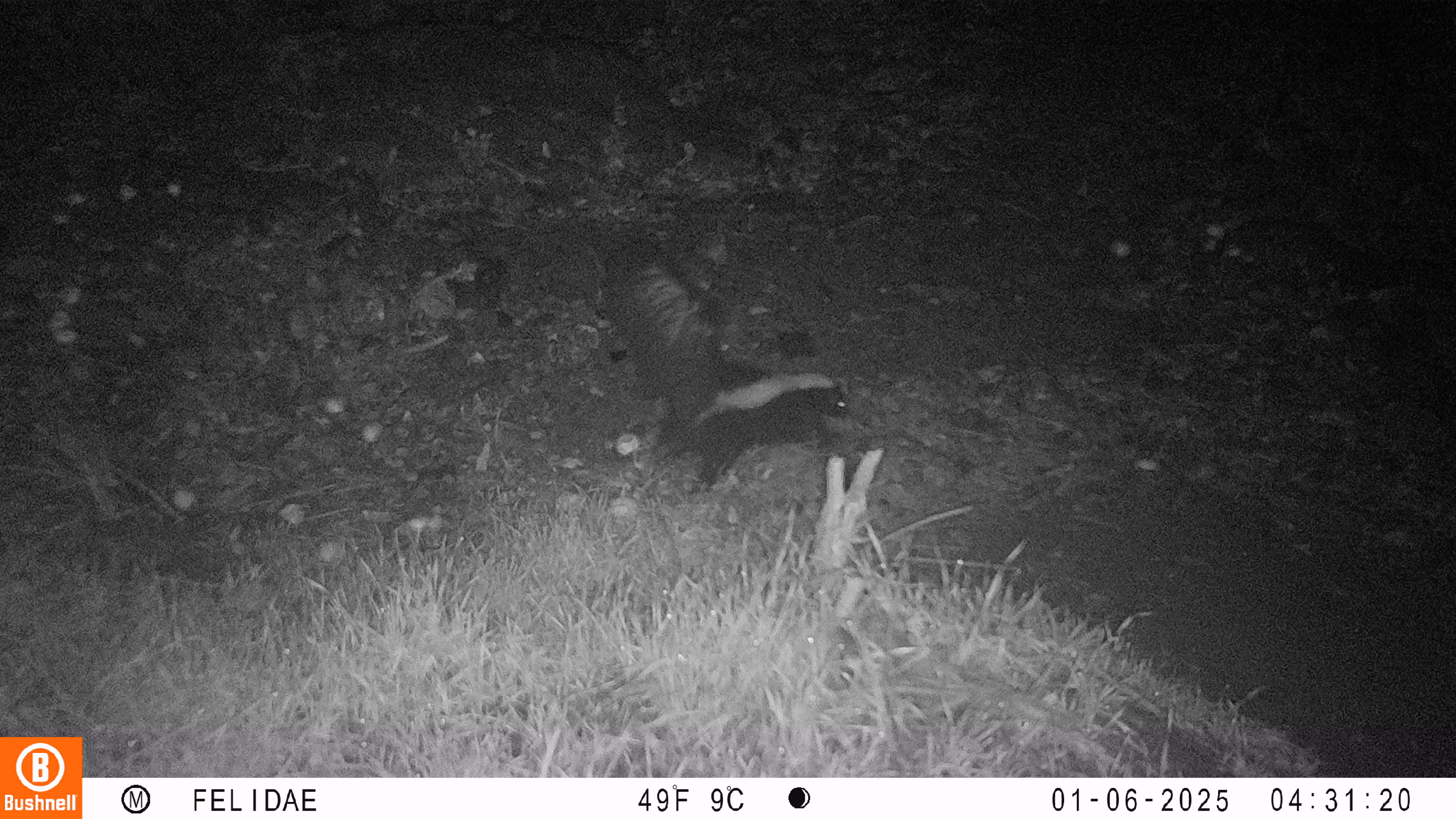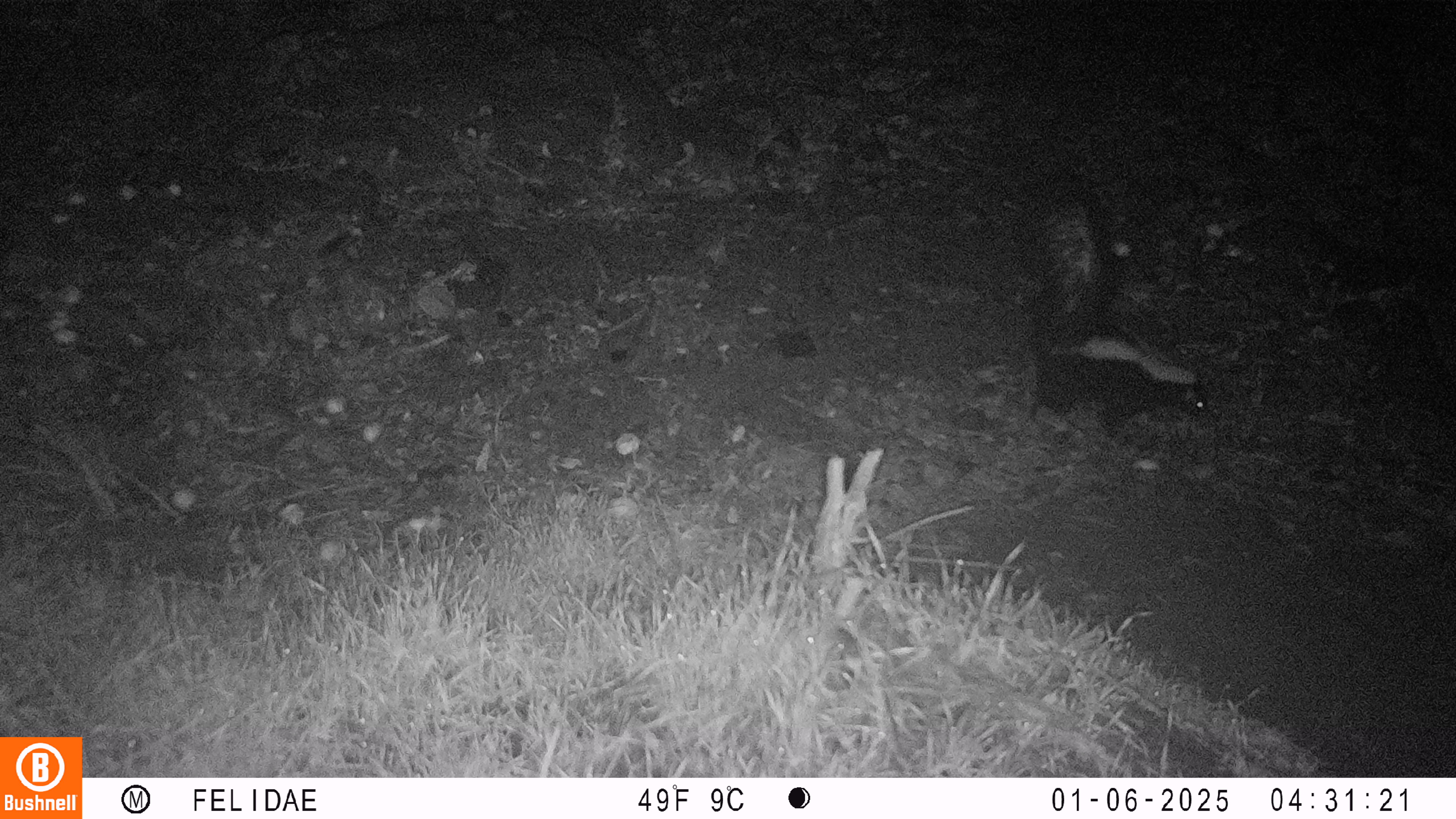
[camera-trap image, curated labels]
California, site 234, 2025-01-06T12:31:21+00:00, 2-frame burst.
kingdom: Animalia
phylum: Chordata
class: Mammalia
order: Carnivora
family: Mephitidae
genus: Mephitis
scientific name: Mephitis mephitis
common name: striped skunk